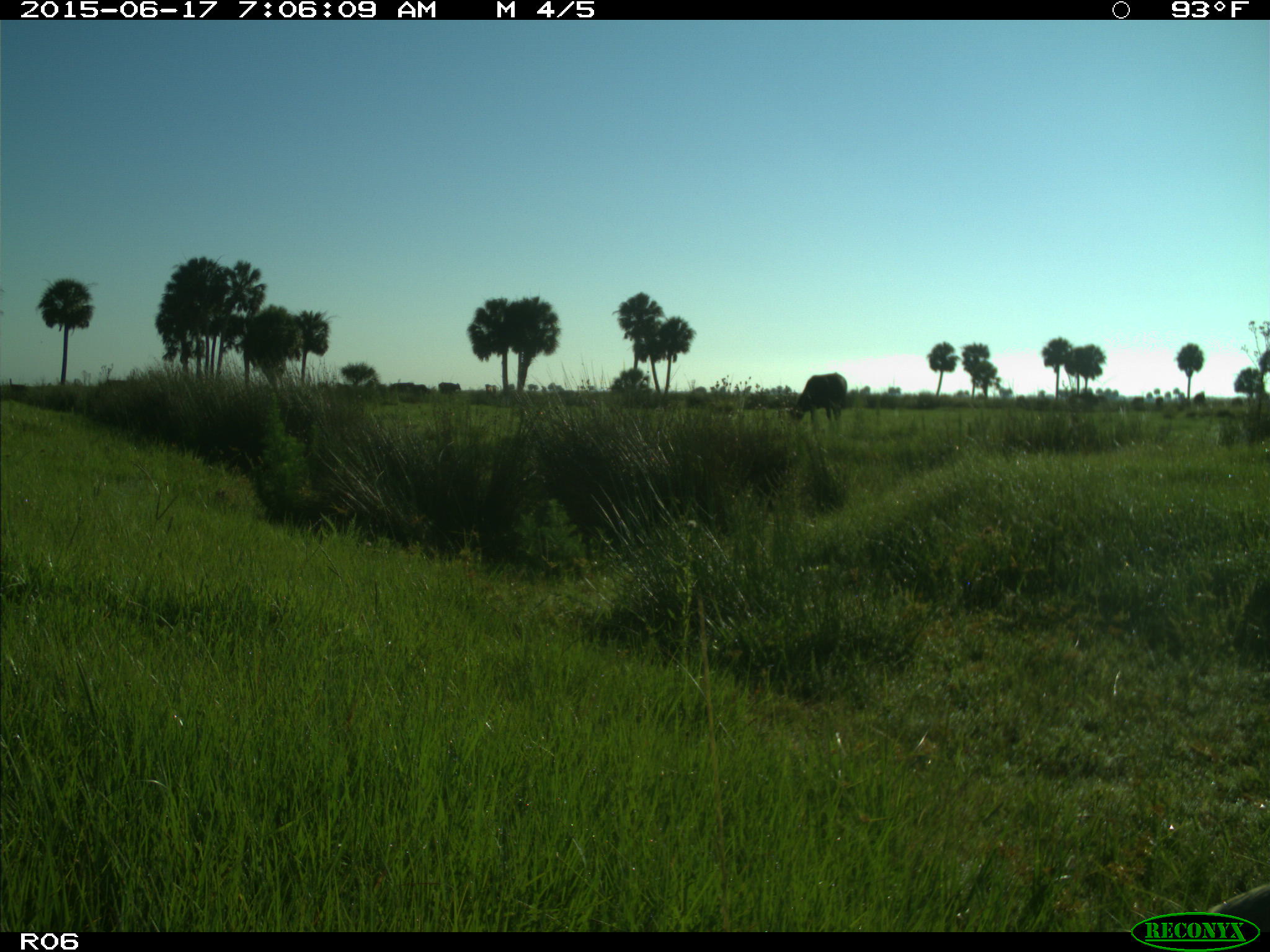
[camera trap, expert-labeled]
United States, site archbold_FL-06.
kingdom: Animalia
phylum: Chordata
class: Mammalia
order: Artiodactyla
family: Bovidae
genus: Bos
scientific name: Bos taurus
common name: domestic cow